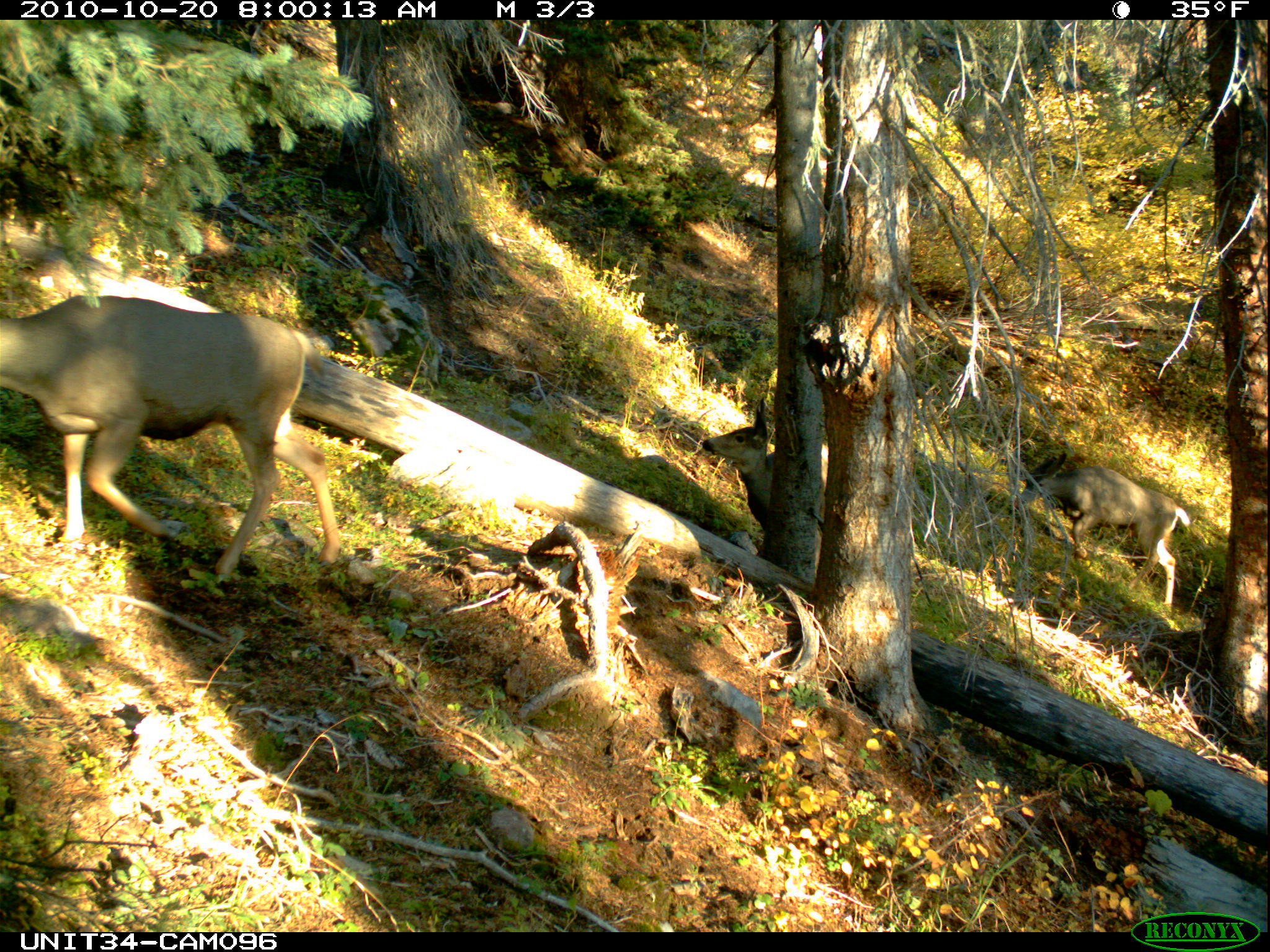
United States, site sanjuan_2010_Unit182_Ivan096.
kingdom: Animalia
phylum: Chordata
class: Mammalia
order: Artiodactyla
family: Cervidae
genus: Odocoileus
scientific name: Odocoileus hemionus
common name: mule deer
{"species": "Odocoileus hemionus (mule deer)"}